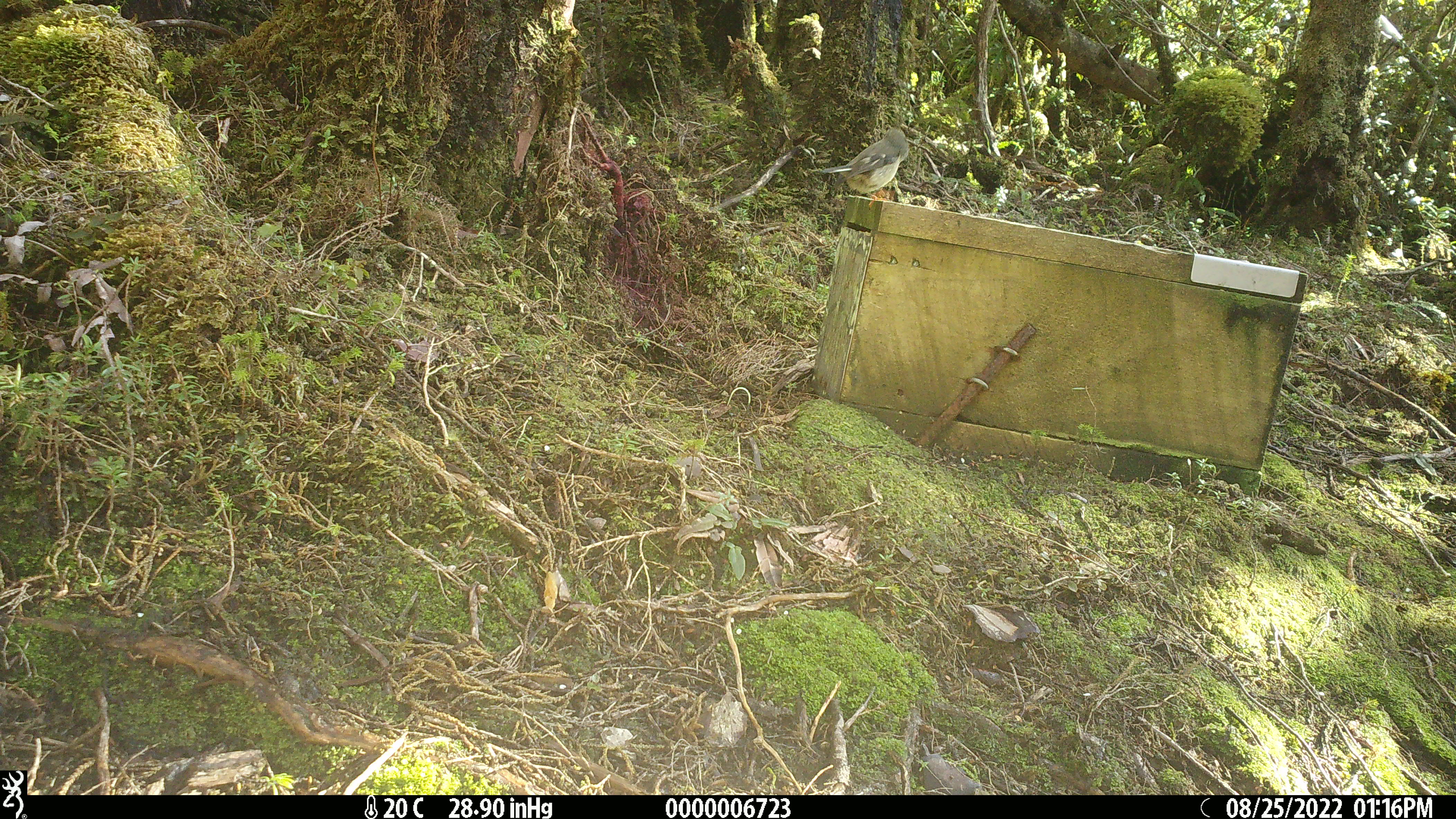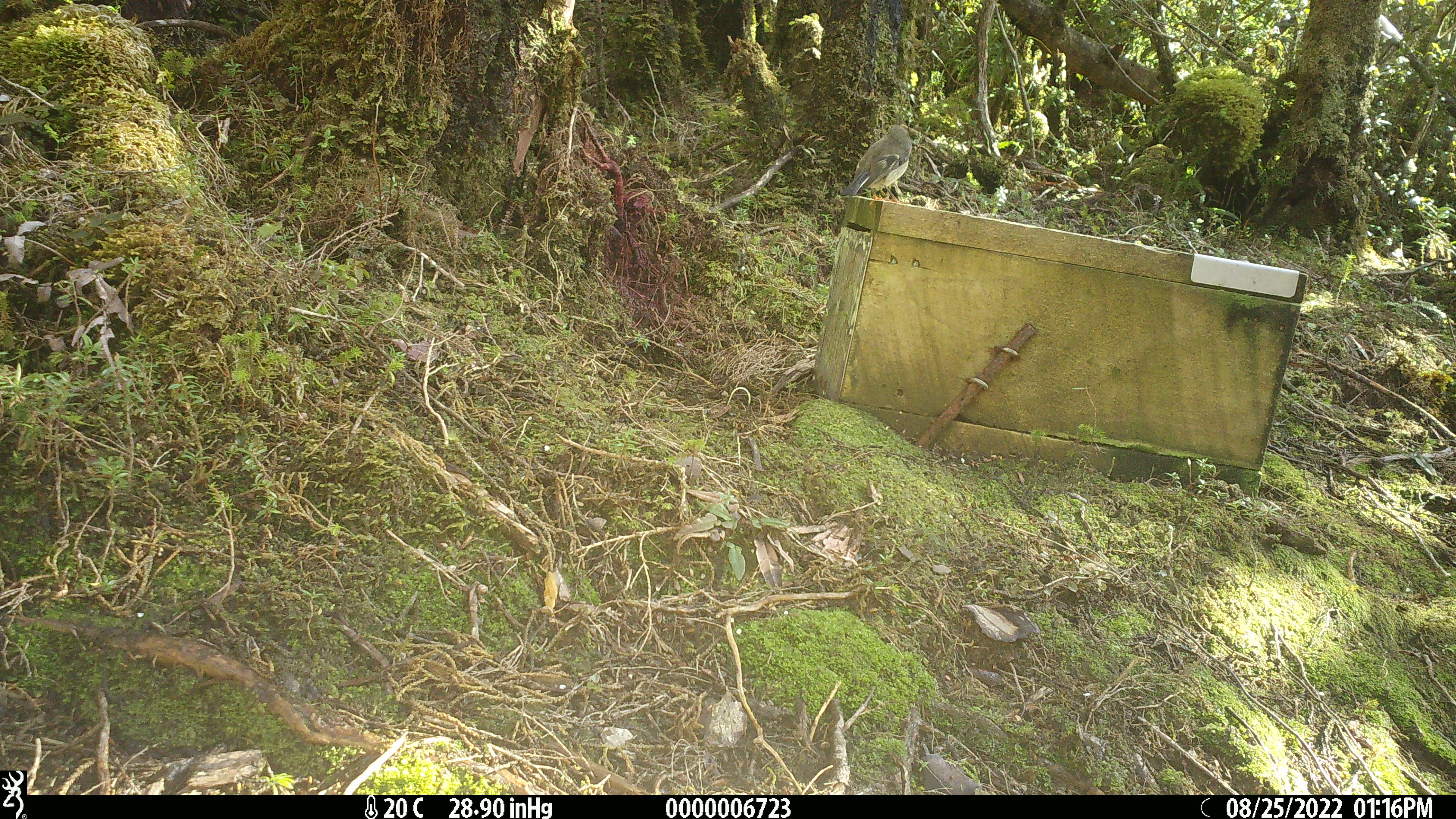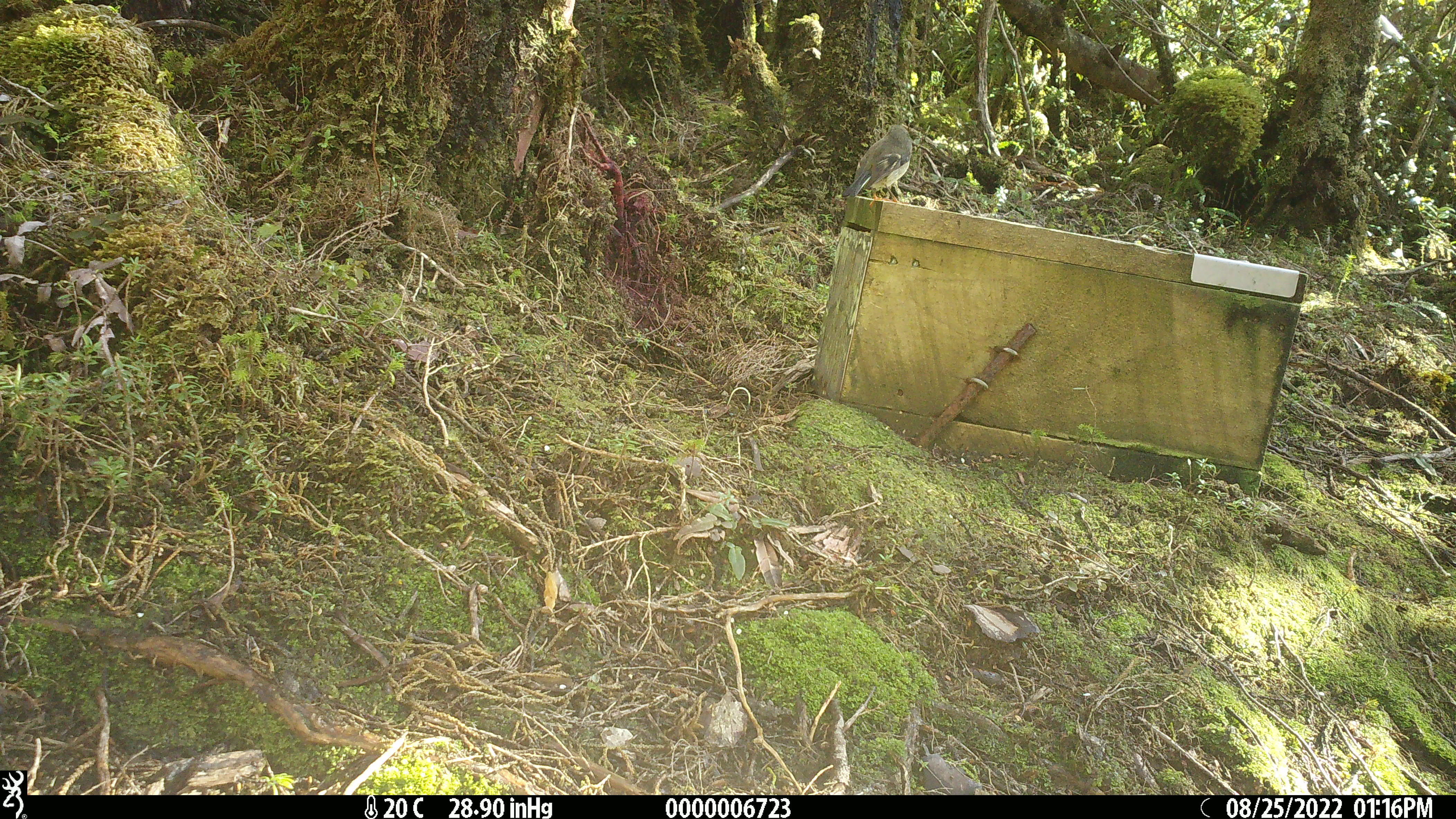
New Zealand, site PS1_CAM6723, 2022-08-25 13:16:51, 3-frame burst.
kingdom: Animalia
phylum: Chordata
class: Aves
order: Passeriformes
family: Petroicidae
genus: Petroica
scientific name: Petroica macrocephala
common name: tomtit